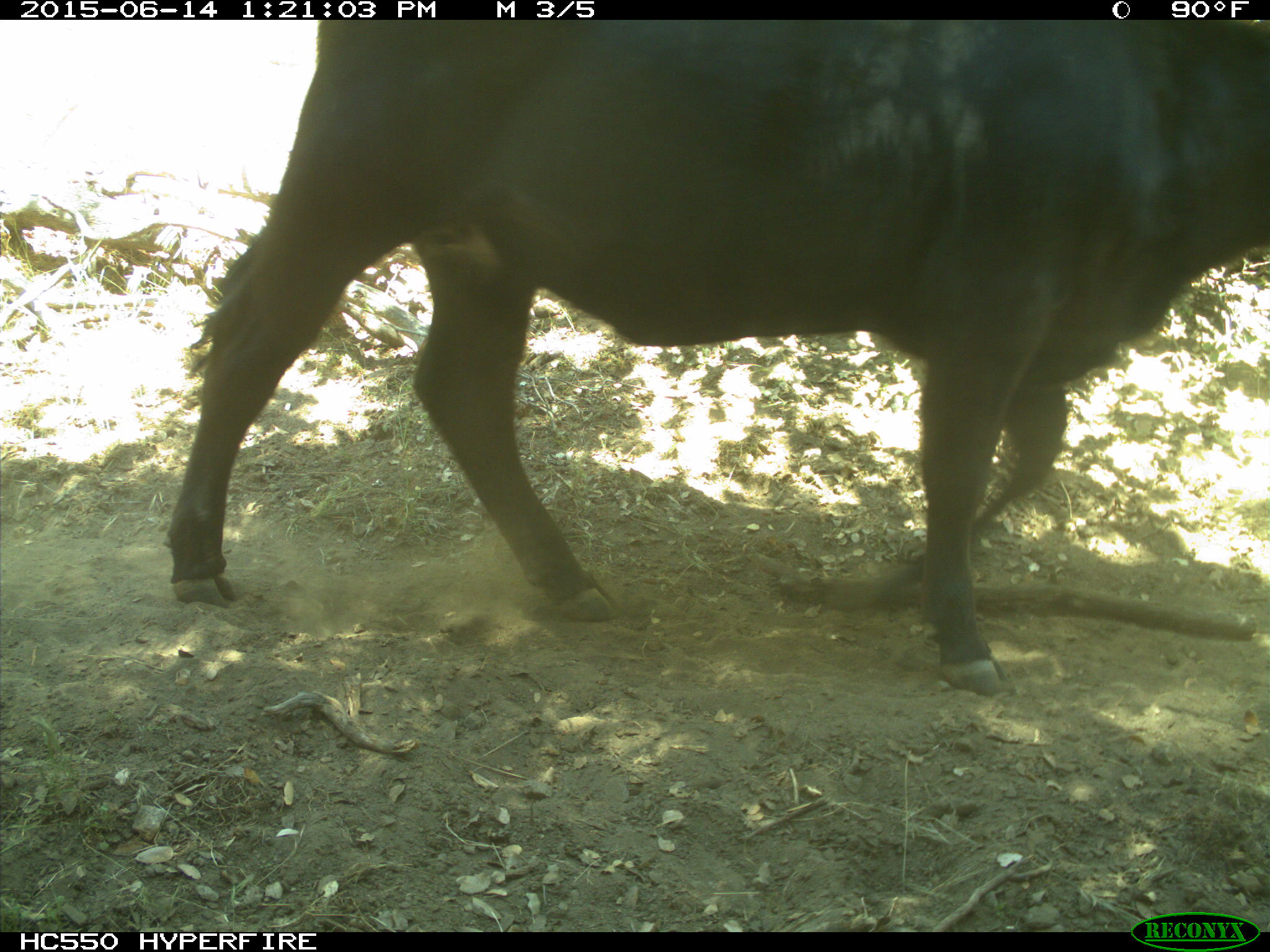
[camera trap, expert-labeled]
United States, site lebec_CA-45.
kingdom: Animalia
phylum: Chordata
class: Mammalia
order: Artiodactyla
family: Bovidae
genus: Bos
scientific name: Bos taurus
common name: domestic cow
Bos taurus (domestic cow).